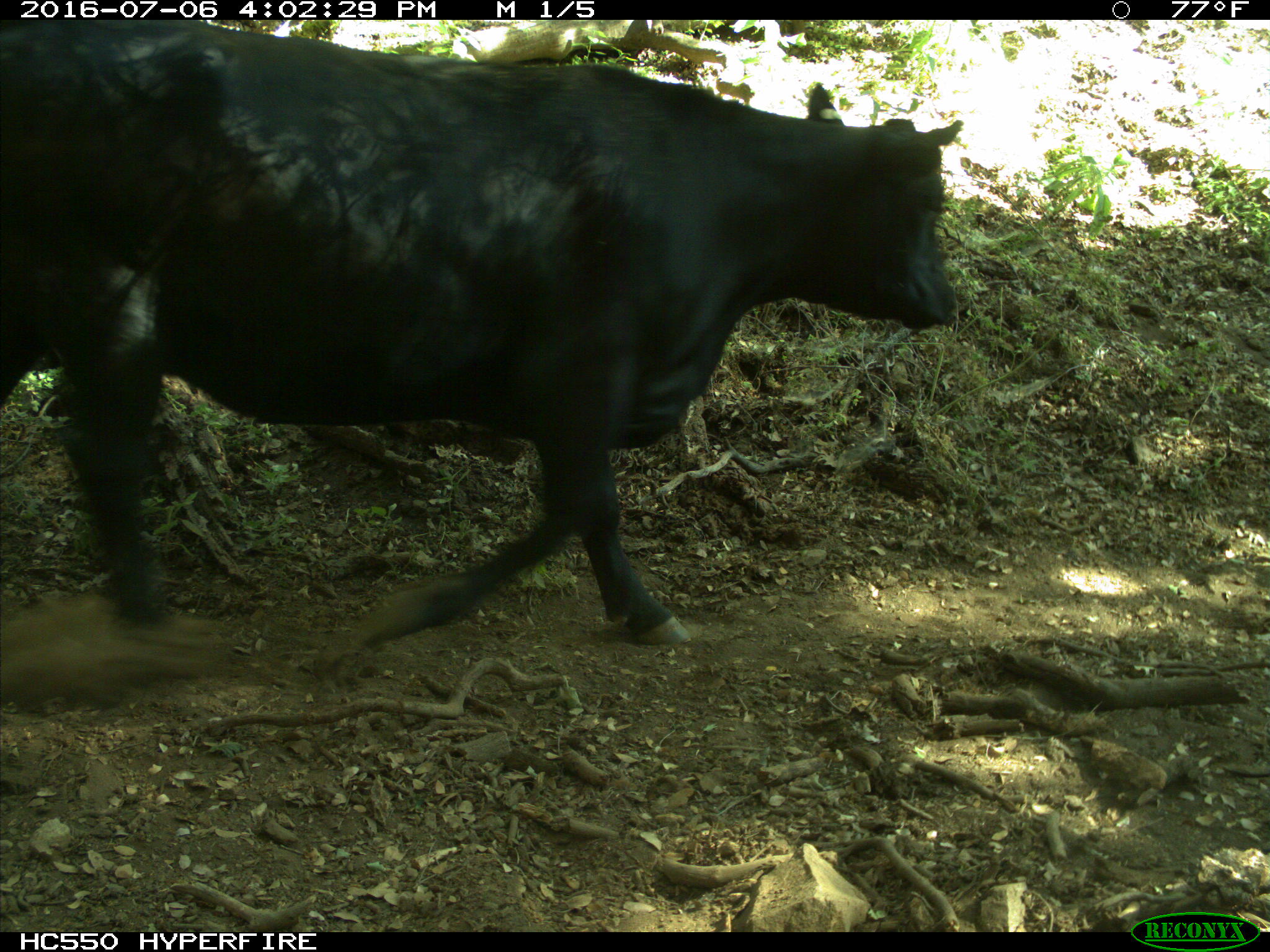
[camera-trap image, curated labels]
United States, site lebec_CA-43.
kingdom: Animalia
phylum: Chordata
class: Mammalia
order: Artiodactyla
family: Bovidae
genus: Bos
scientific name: Bos taurus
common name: domestic cow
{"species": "Bos taurus (domestic cow)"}